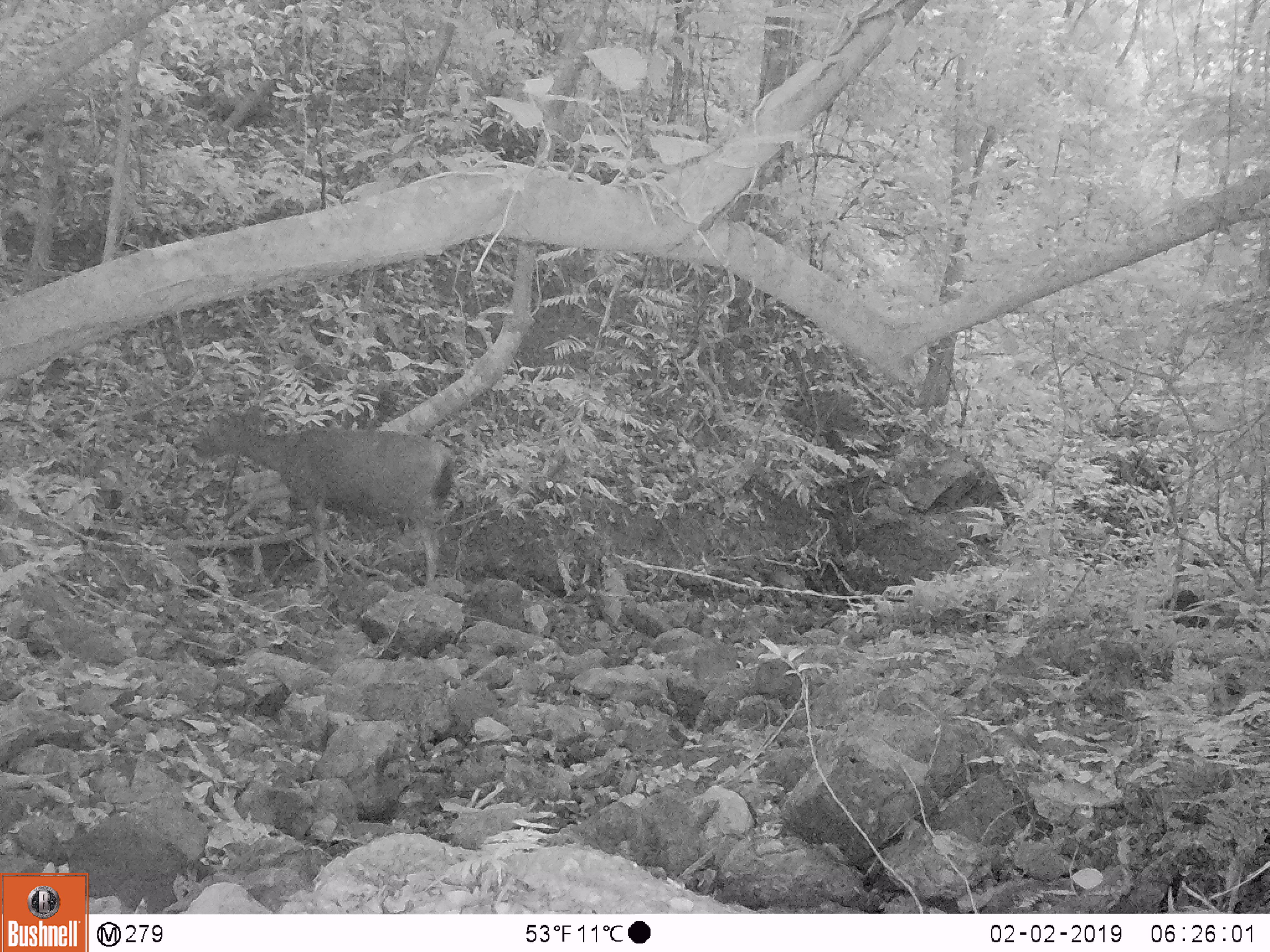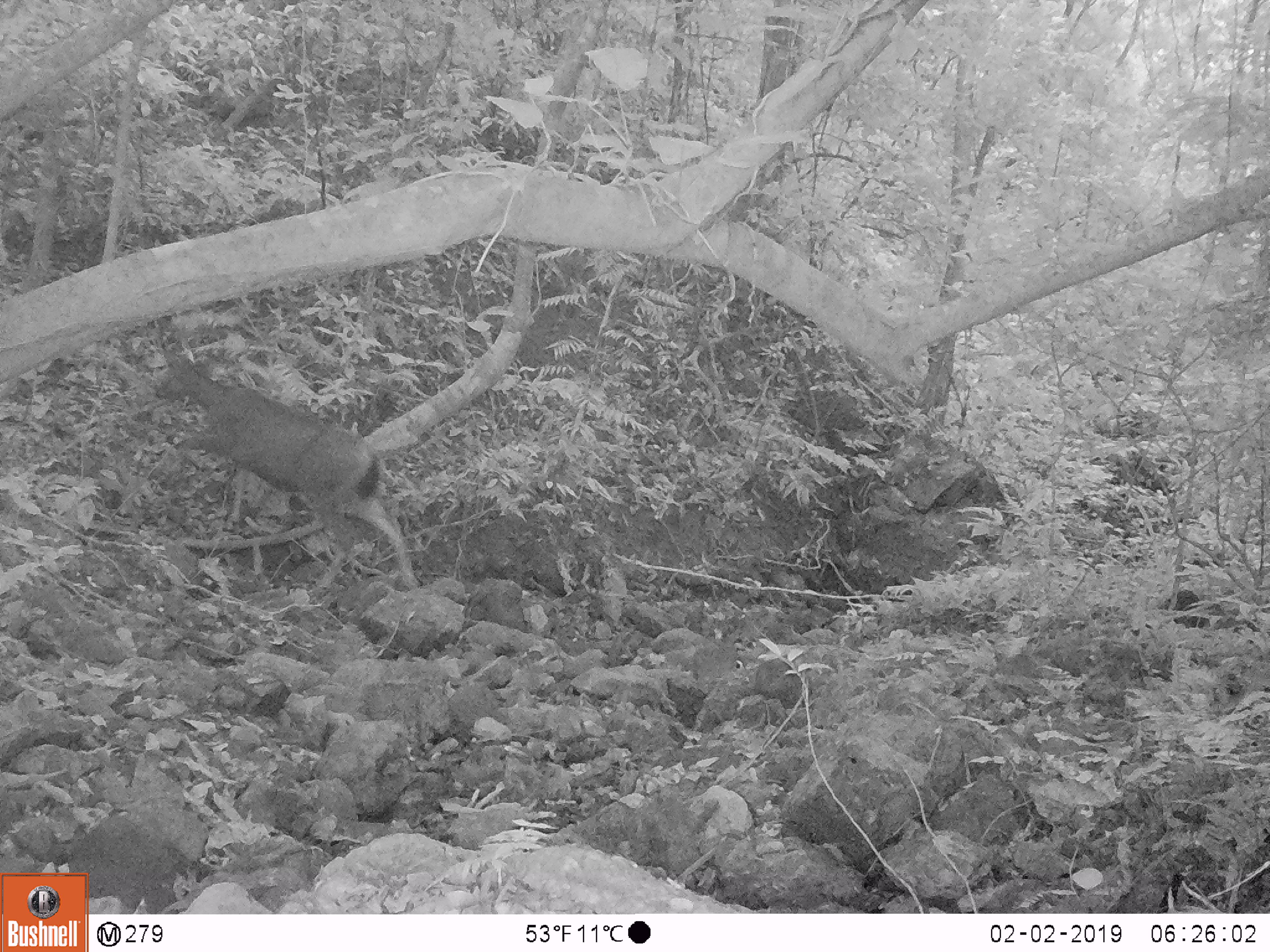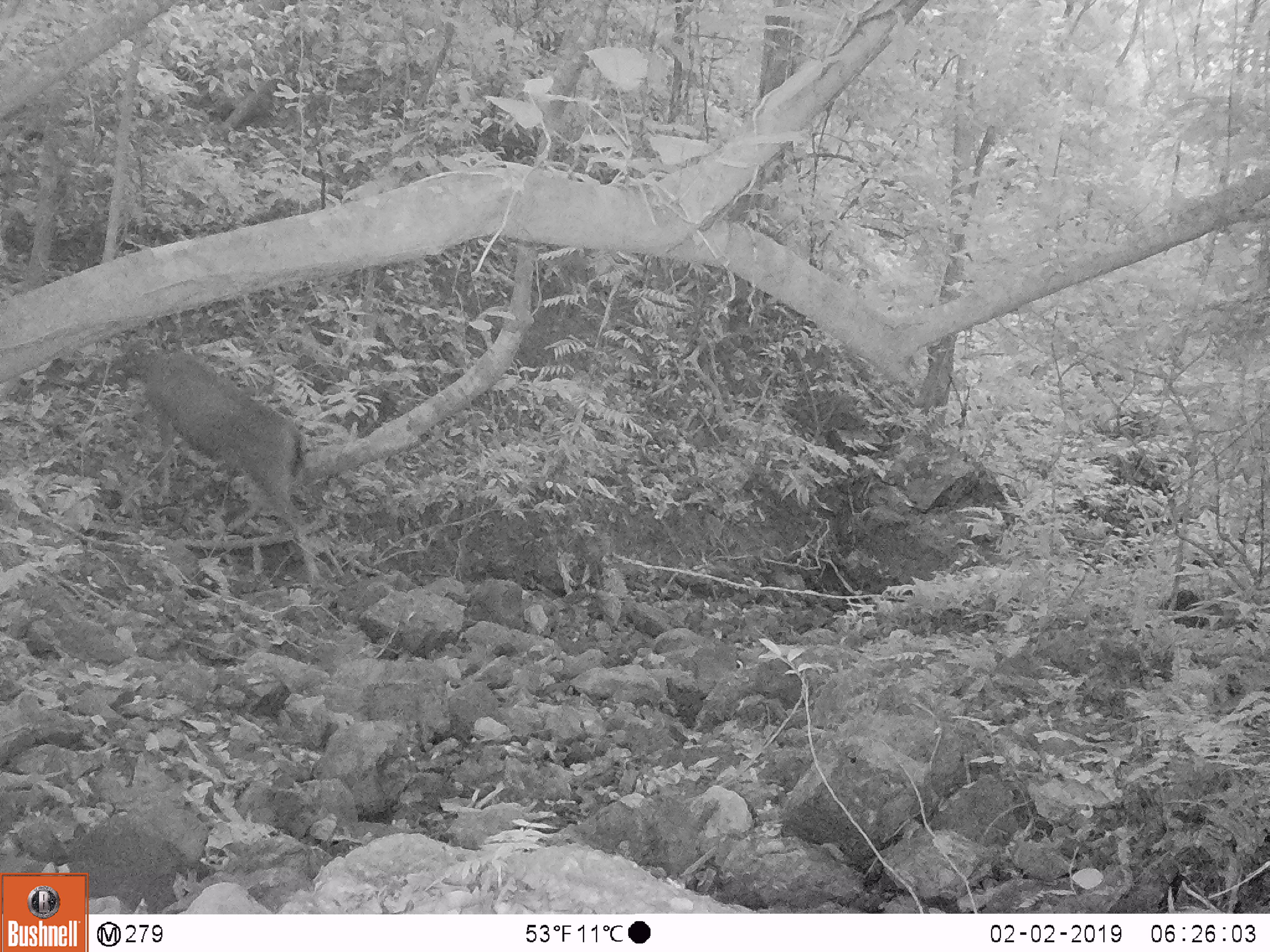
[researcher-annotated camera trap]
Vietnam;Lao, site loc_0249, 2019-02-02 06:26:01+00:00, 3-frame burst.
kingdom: Animalia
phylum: Chordata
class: Mammalia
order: Artiodactyla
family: Cervidae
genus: Rusa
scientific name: Rusa unicolor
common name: sambar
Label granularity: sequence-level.